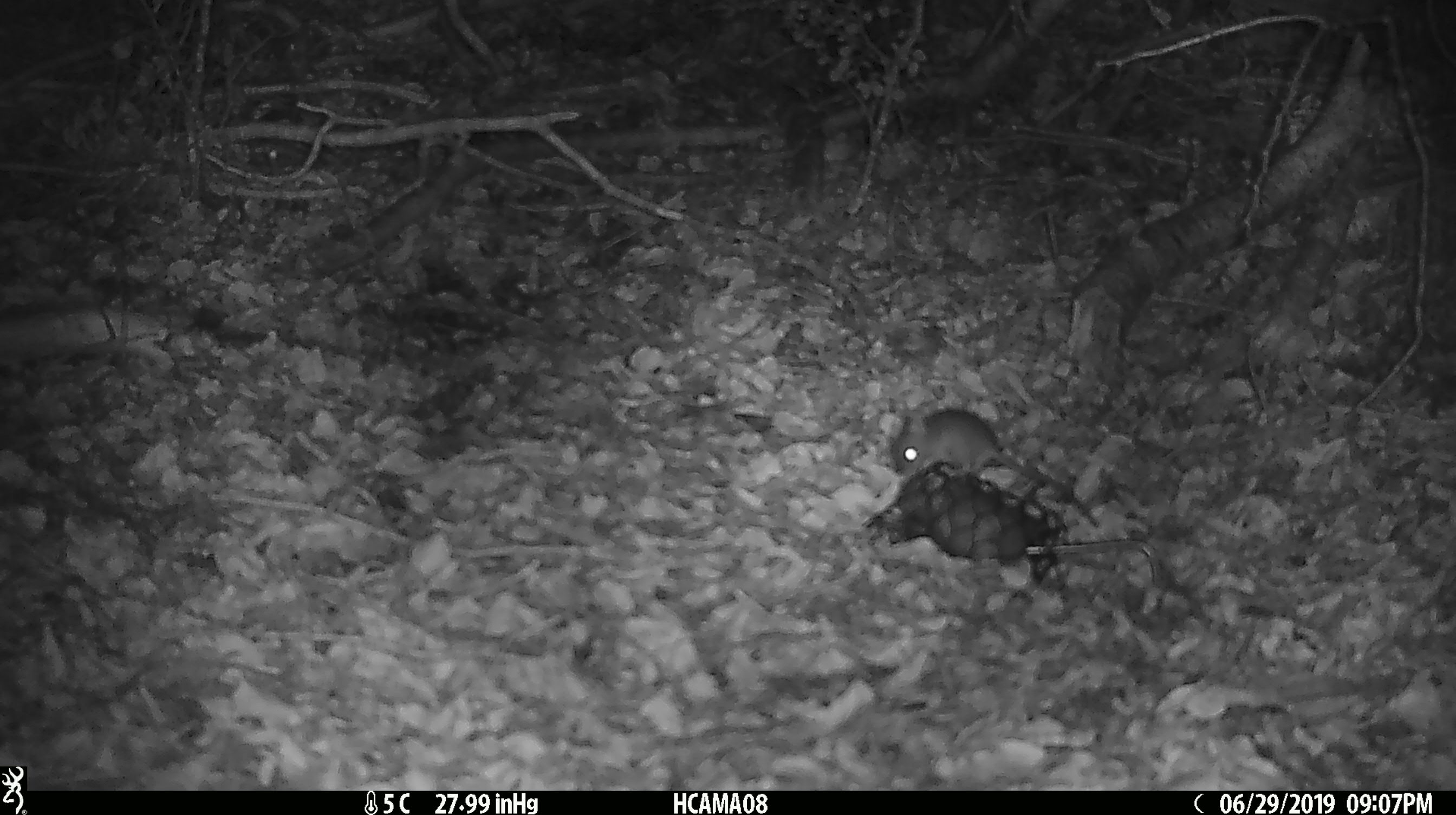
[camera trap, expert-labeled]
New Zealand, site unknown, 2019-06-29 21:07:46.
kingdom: Animalia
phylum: Chordata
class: Mammalia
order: Rodentia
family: Muridae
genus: Mus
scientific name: Mus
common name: mouse